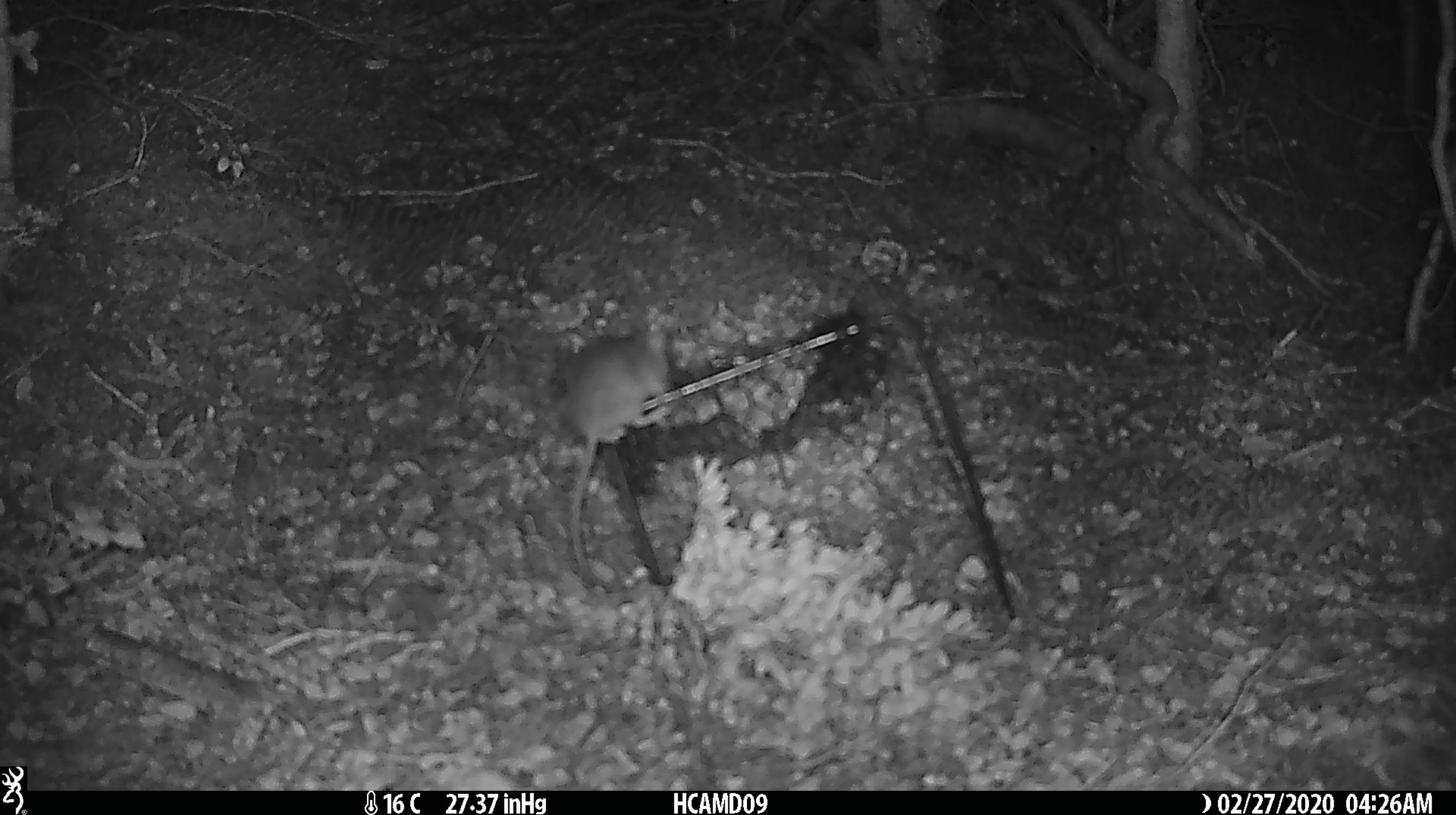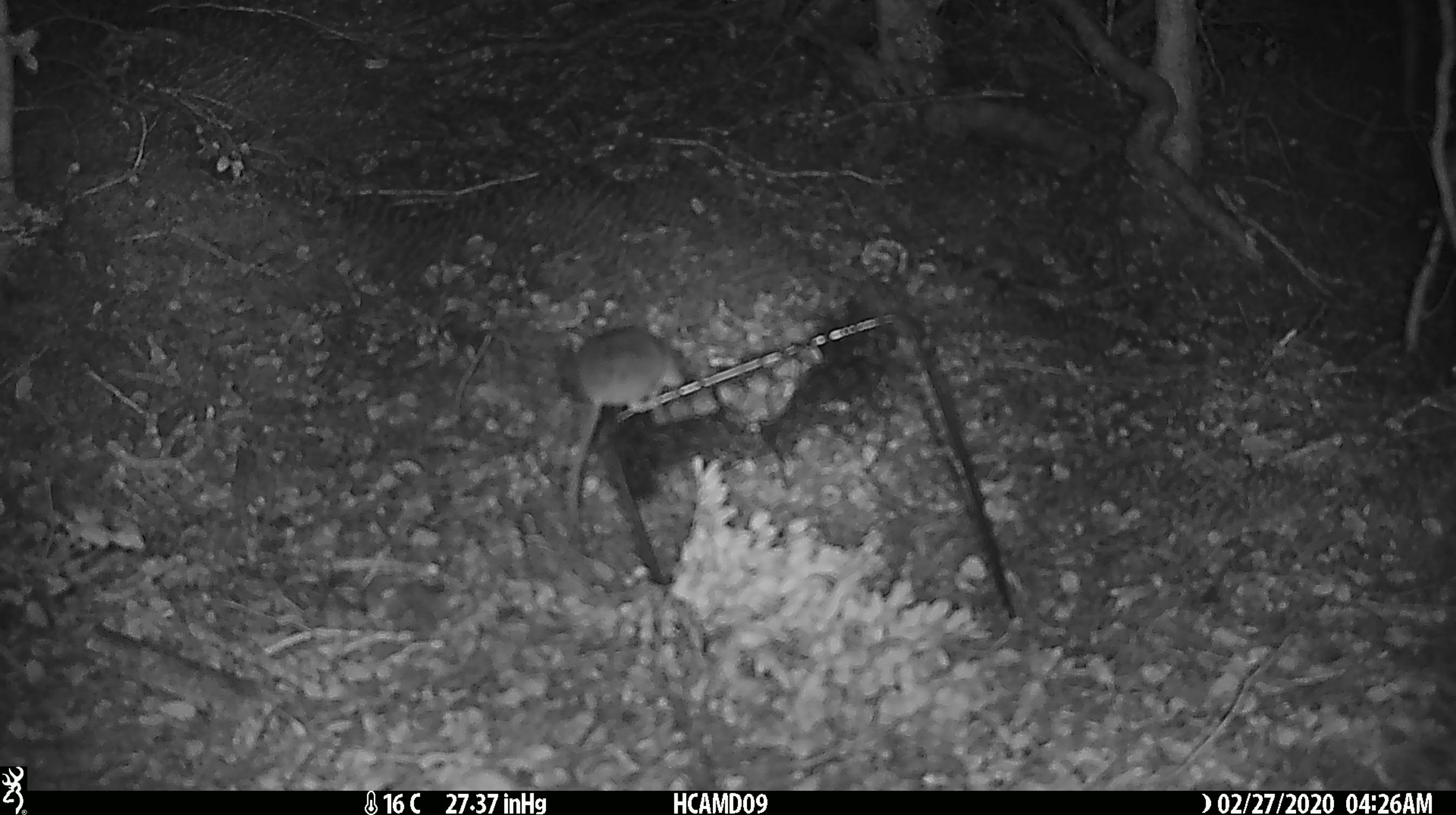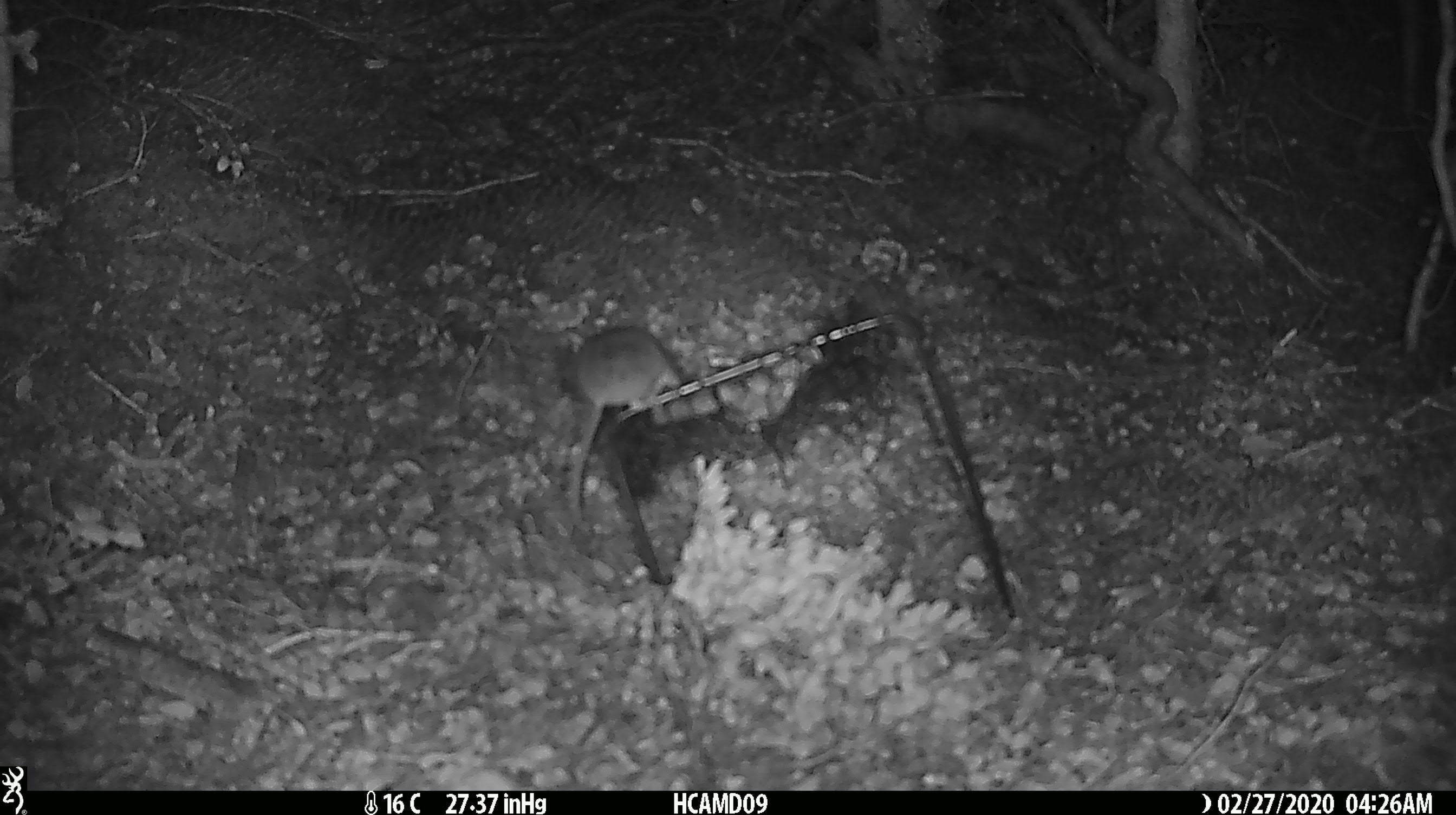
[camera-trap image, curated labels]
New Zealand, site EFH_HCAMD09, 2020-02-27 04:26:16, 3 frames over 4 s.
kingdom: Animalia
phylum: Chordata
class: Mammalia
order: Rodentia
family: Muridae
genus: Mus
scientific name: Mus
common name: mouse